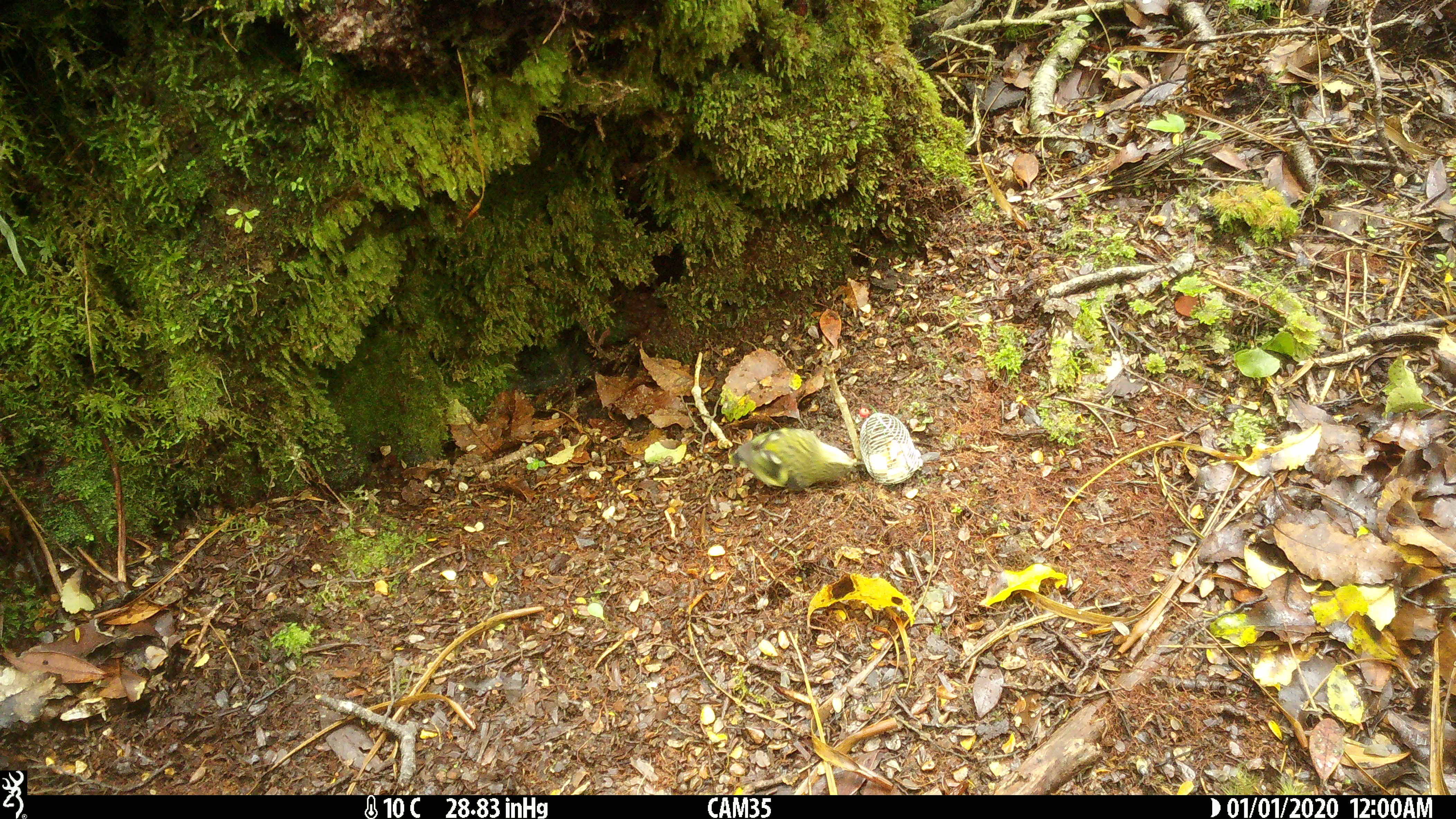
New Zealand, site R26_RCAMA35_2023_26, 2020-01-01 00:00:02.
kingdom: Animalia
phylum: Chordata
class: Aves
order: Passeriformes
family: Acanthisittidae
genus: Acanthisitta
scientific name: Acanthisitta chloris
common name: rifleman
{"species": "rifleman (Acanthisitta chloris)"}